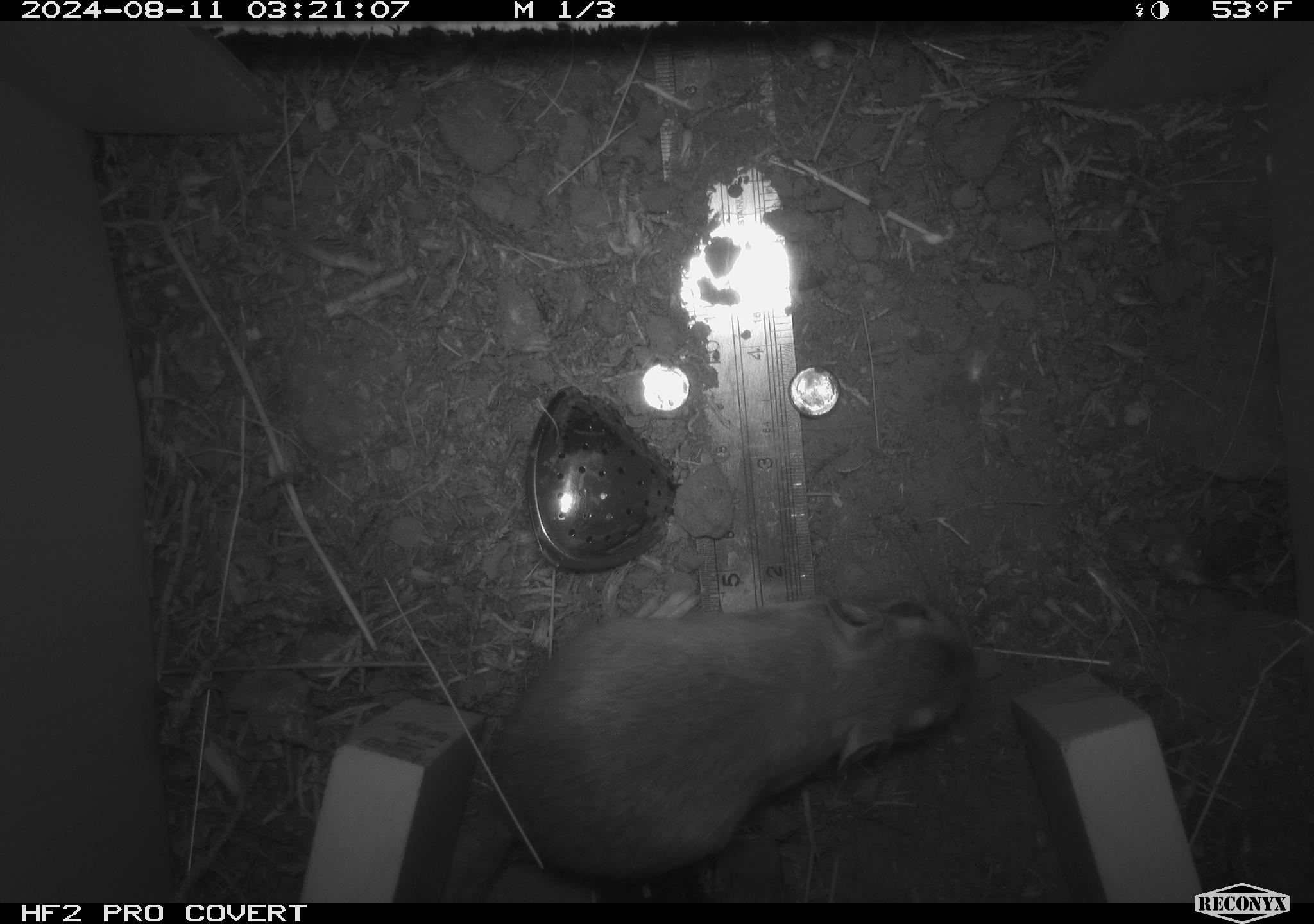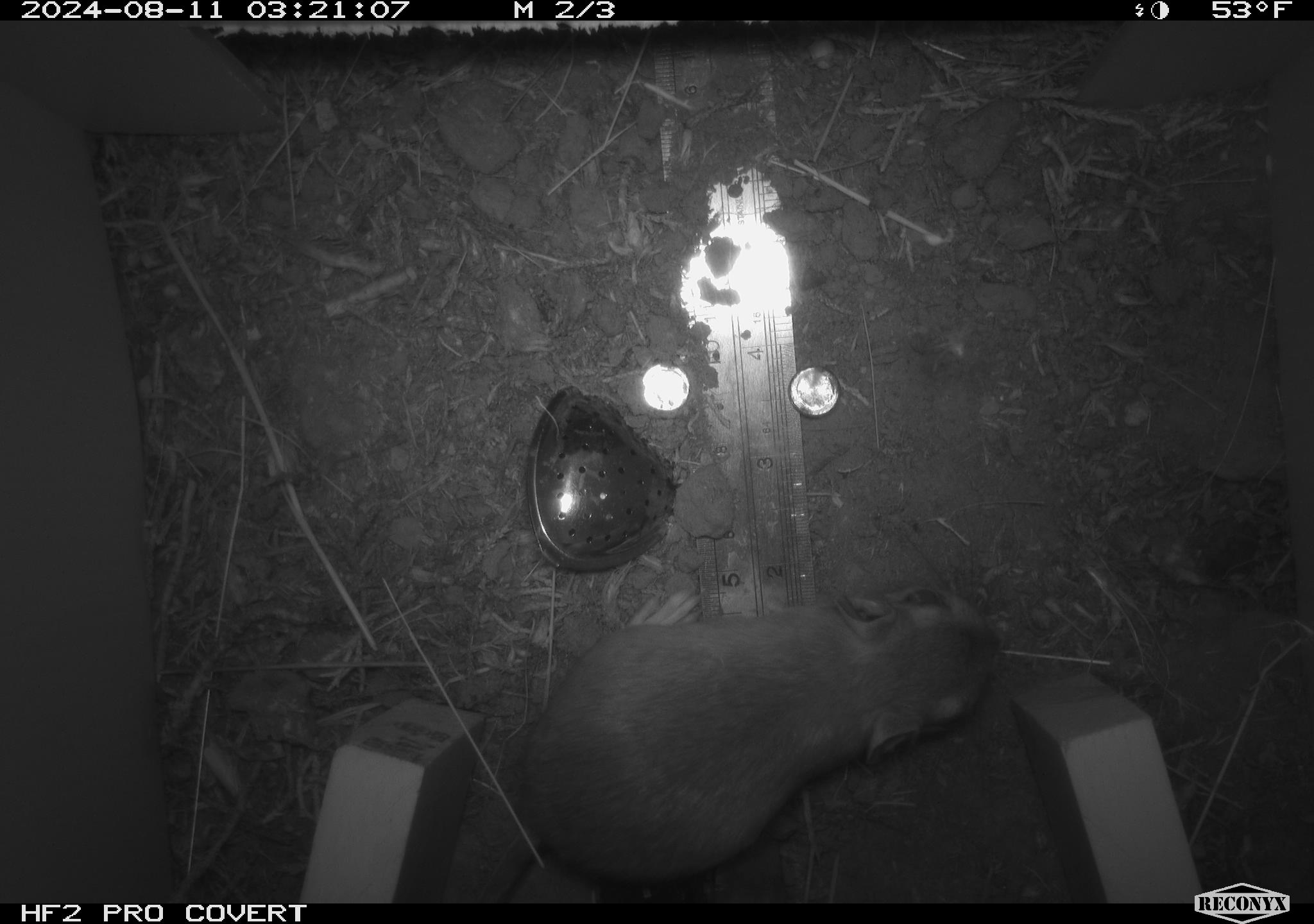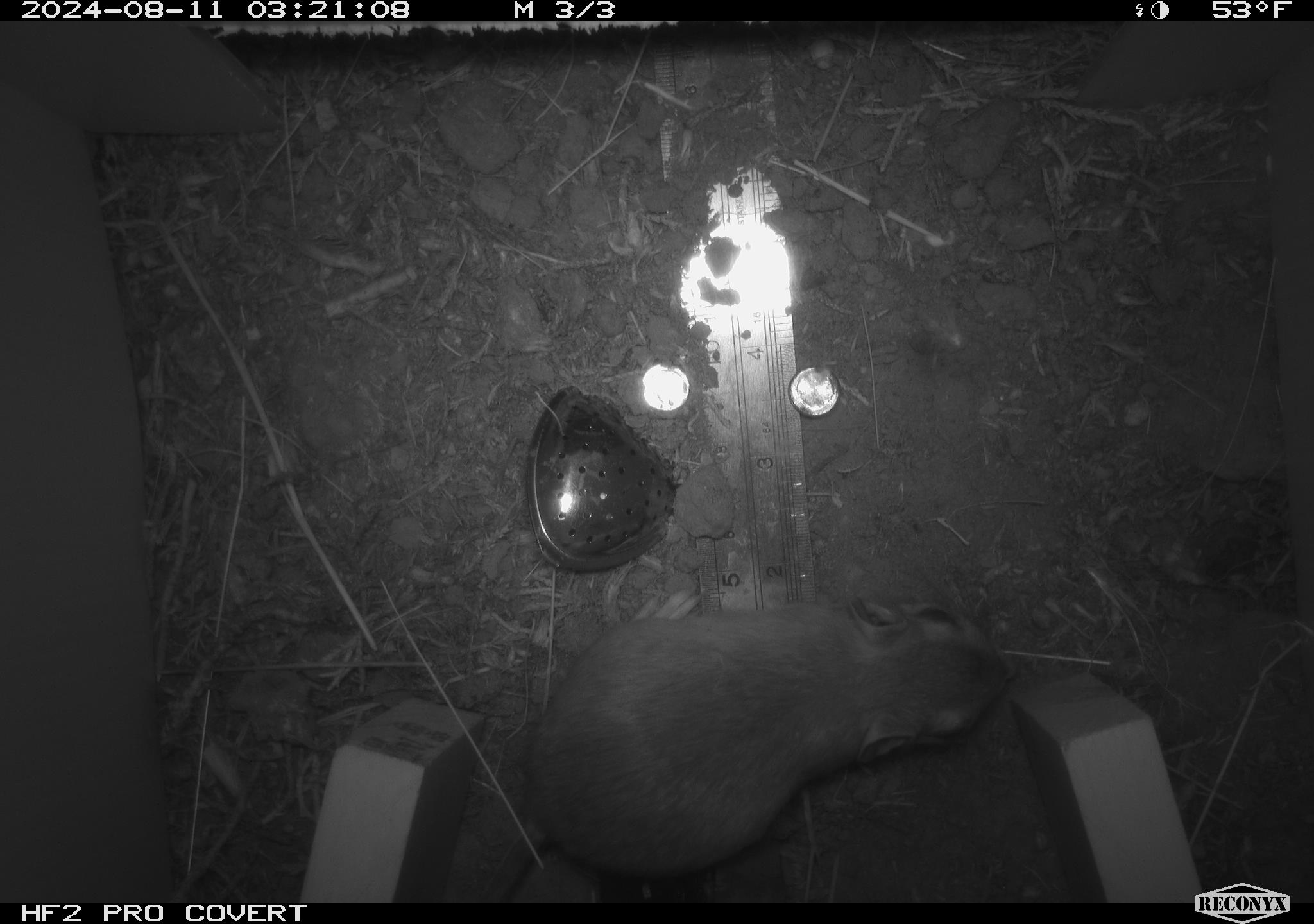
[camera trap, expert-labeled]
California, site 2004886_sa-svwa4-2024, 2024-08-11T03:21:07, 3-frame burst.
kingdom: Animalia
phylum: Chordata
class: Mammalia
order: Rodentia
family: Heteromyidae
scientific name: Heteromyidae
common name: kangaroo rats and pocket mice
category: heteromyidae family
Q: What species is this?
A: Heteromyidae family (kangaroo rats and pocket mice) (Heteromyidae).